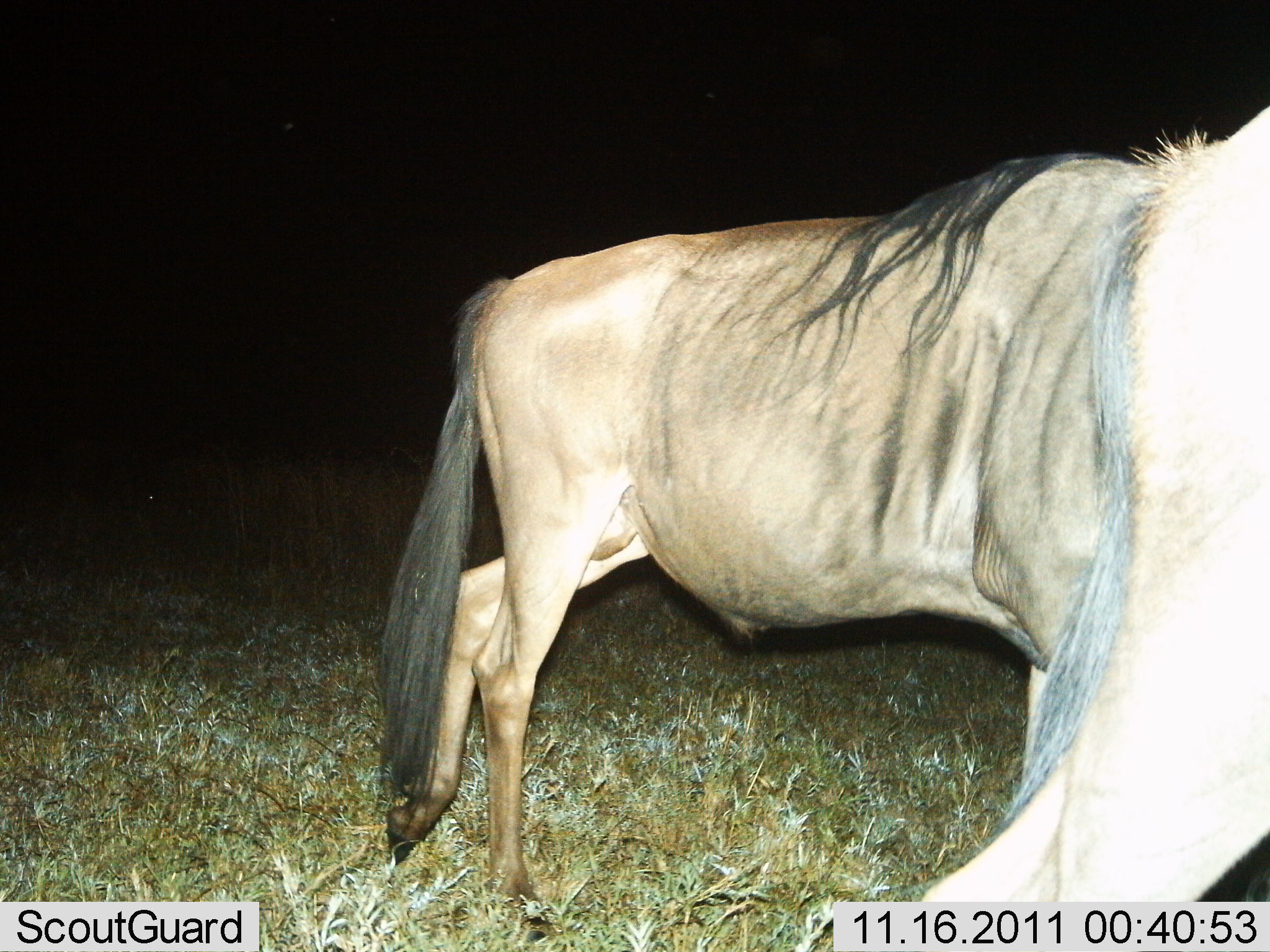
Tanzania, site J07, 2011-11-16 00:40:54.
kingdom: Animalia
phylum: Chordata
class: Mammalia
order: Artiodactyla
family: Bovidae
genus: Connochaetes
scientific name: Connochaetes taurinus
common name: blue wildebeest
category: wildebeest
Wildebeest (blue wildebeest) (Connochaetes taurinus), count 2. Behavior (volunteer vote fractions): standing 58%, resting 0%, moving 42%, interacting 0%. Young present (vote fraction): 0%. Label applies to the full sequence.